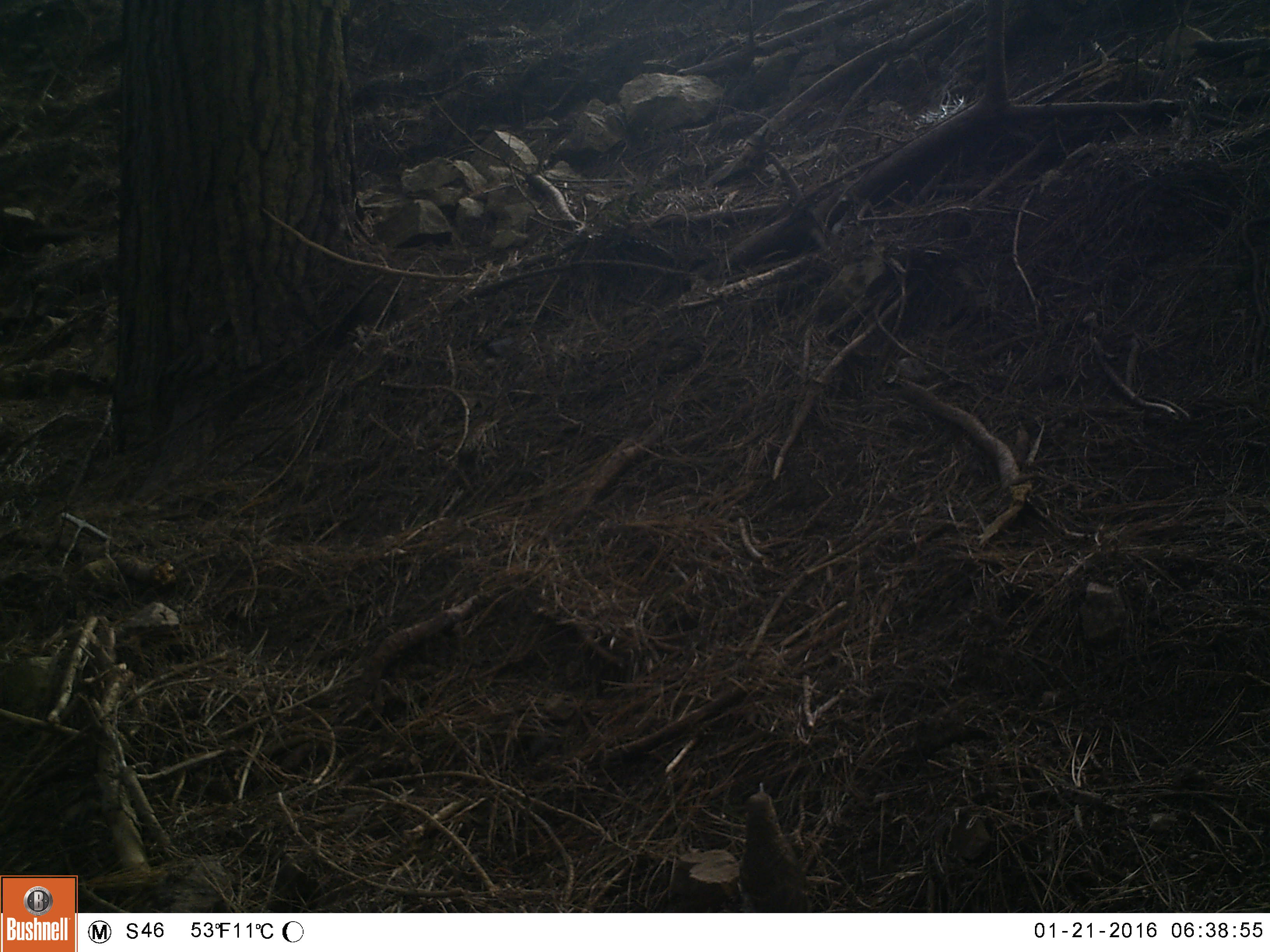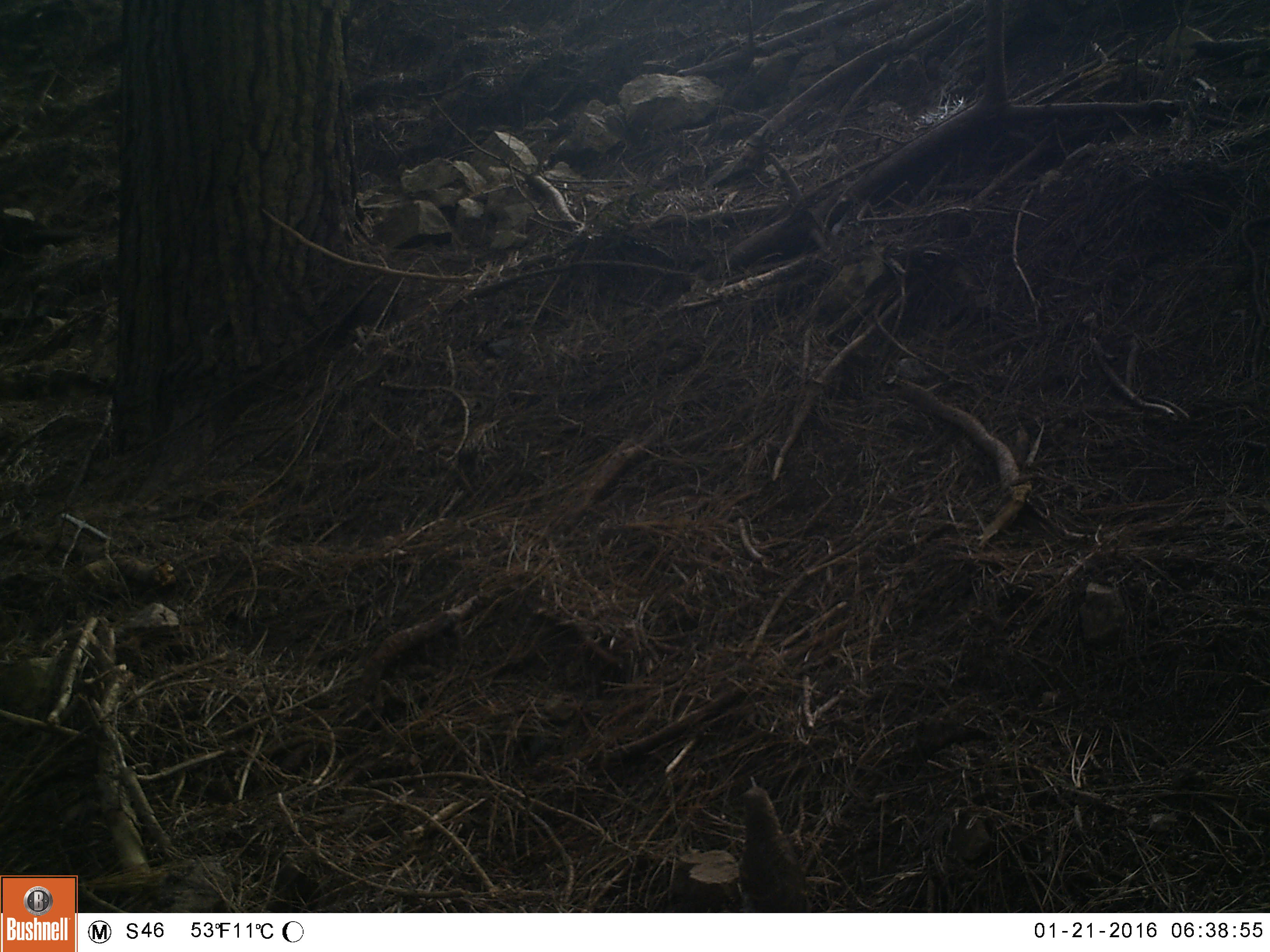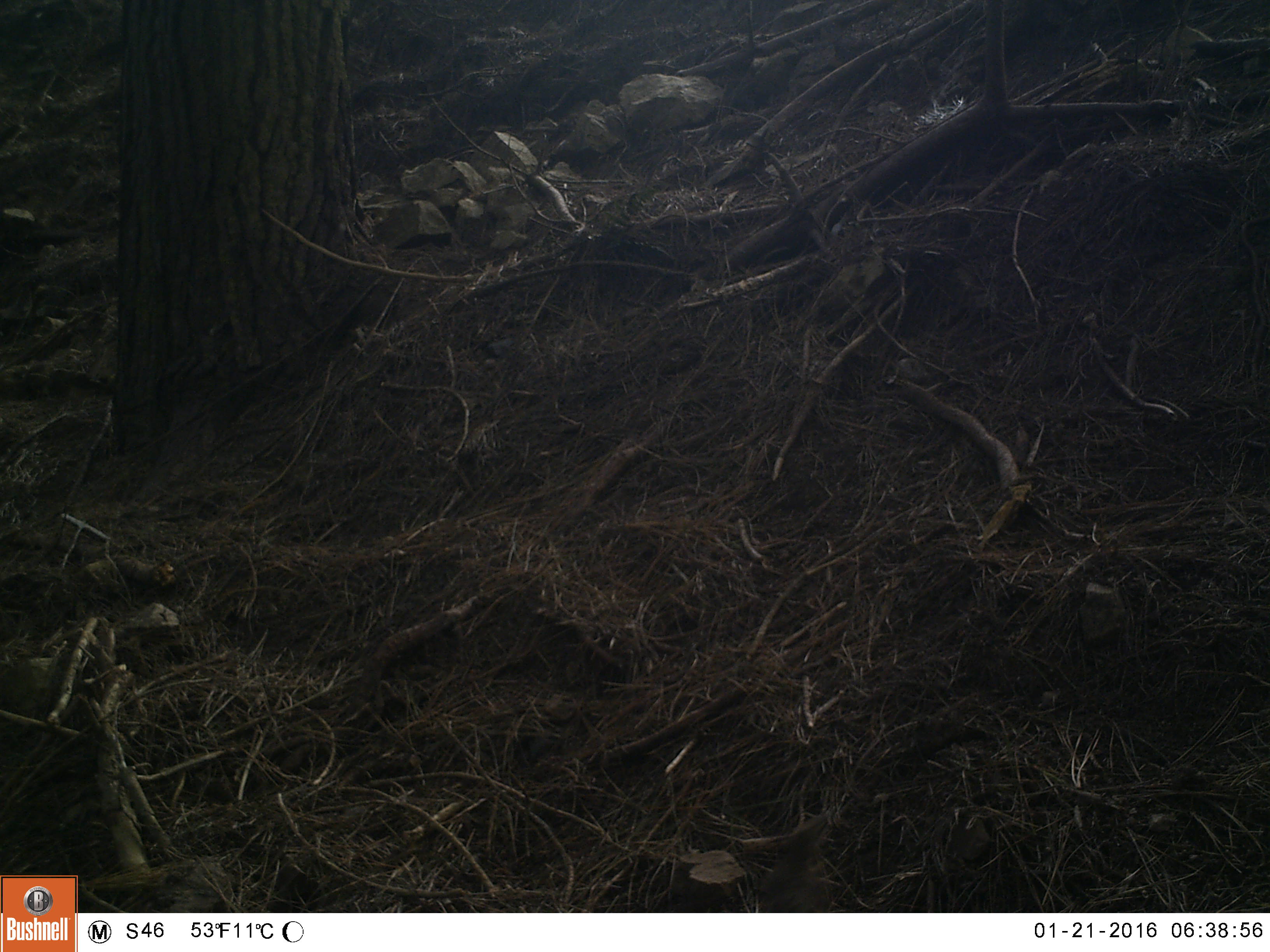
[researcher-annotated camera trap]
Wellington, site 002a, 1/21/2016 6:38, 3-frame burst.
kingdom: Animalia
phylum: Chordata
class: Aves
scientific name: Aves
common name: bird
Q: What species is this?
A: Bird (Aves).